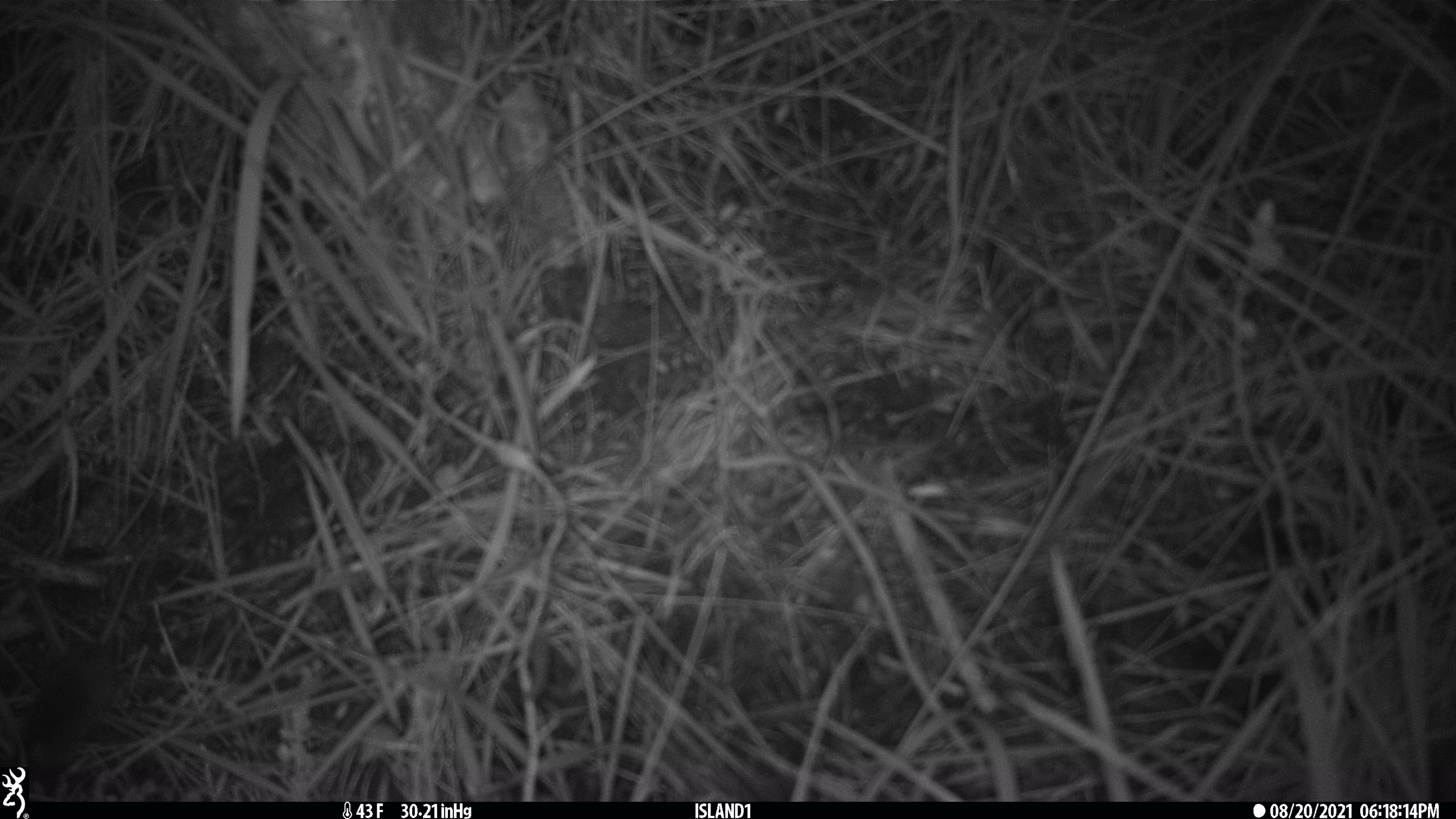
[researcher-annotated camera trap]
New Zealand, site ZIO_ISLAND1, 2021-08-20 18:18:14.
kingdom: Animalia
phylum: Chordata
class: Mammalia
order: Rodentia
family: Muridae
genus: Mus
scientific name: Mus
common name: mouse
Mouse (Mus).